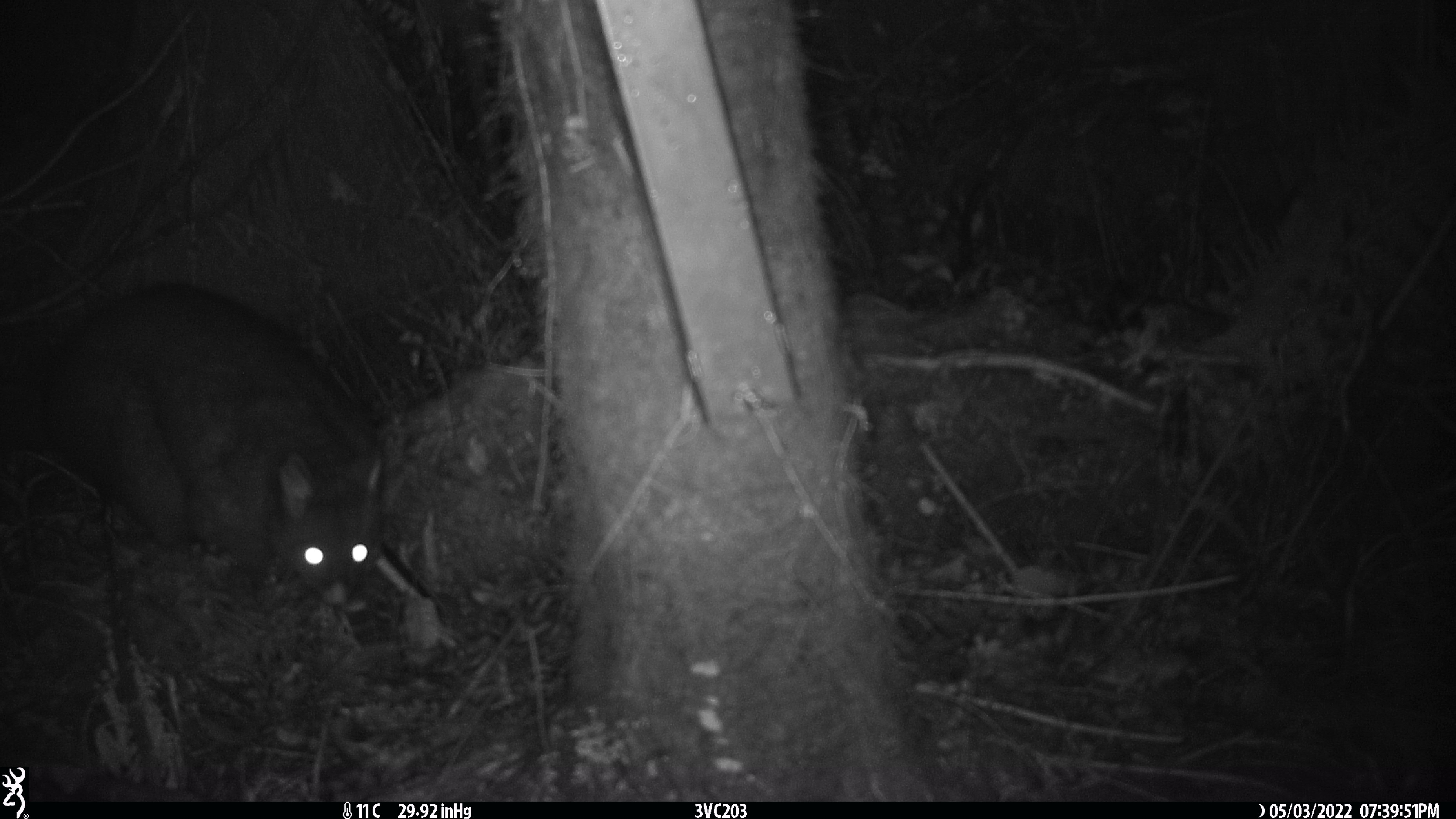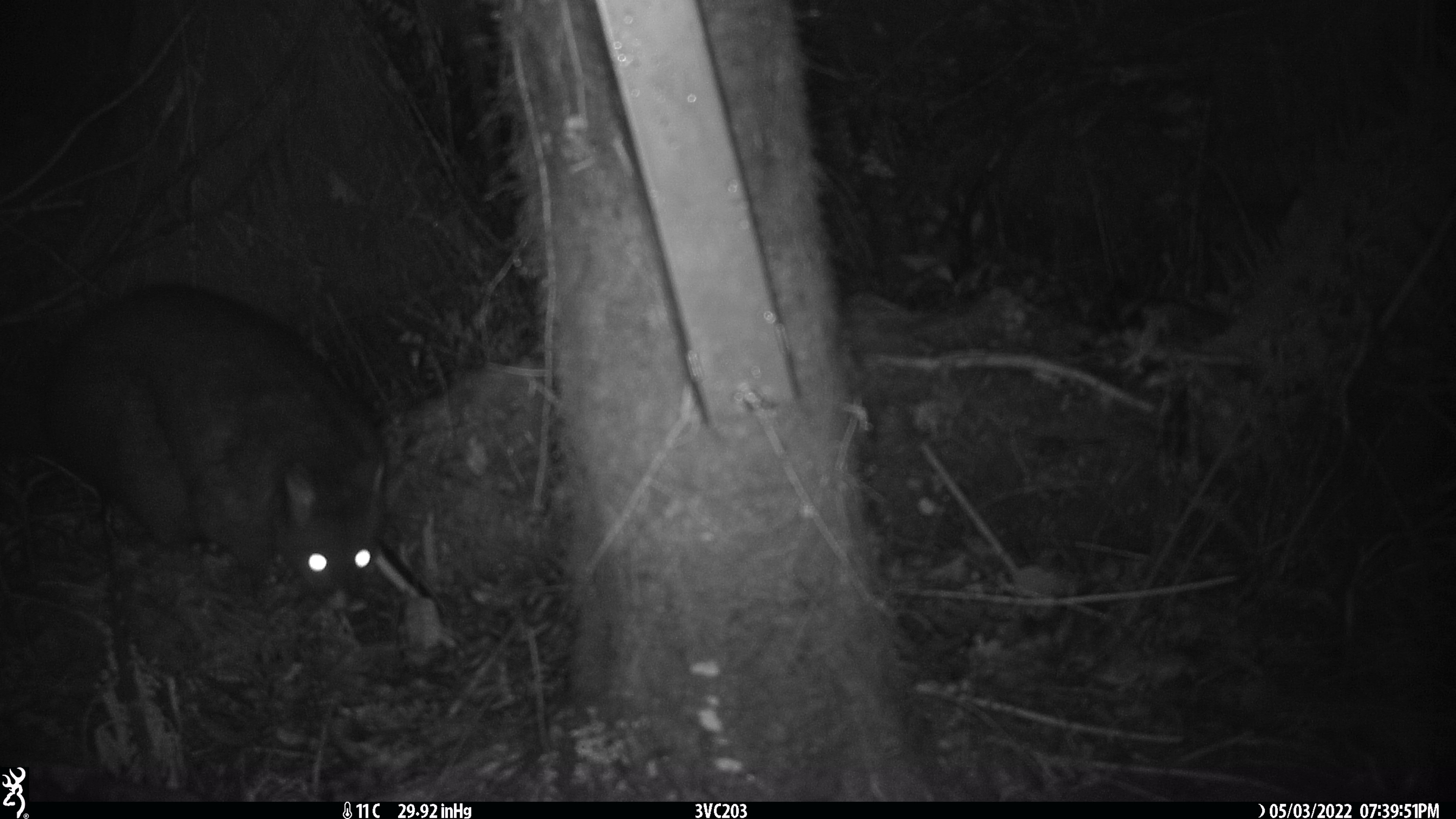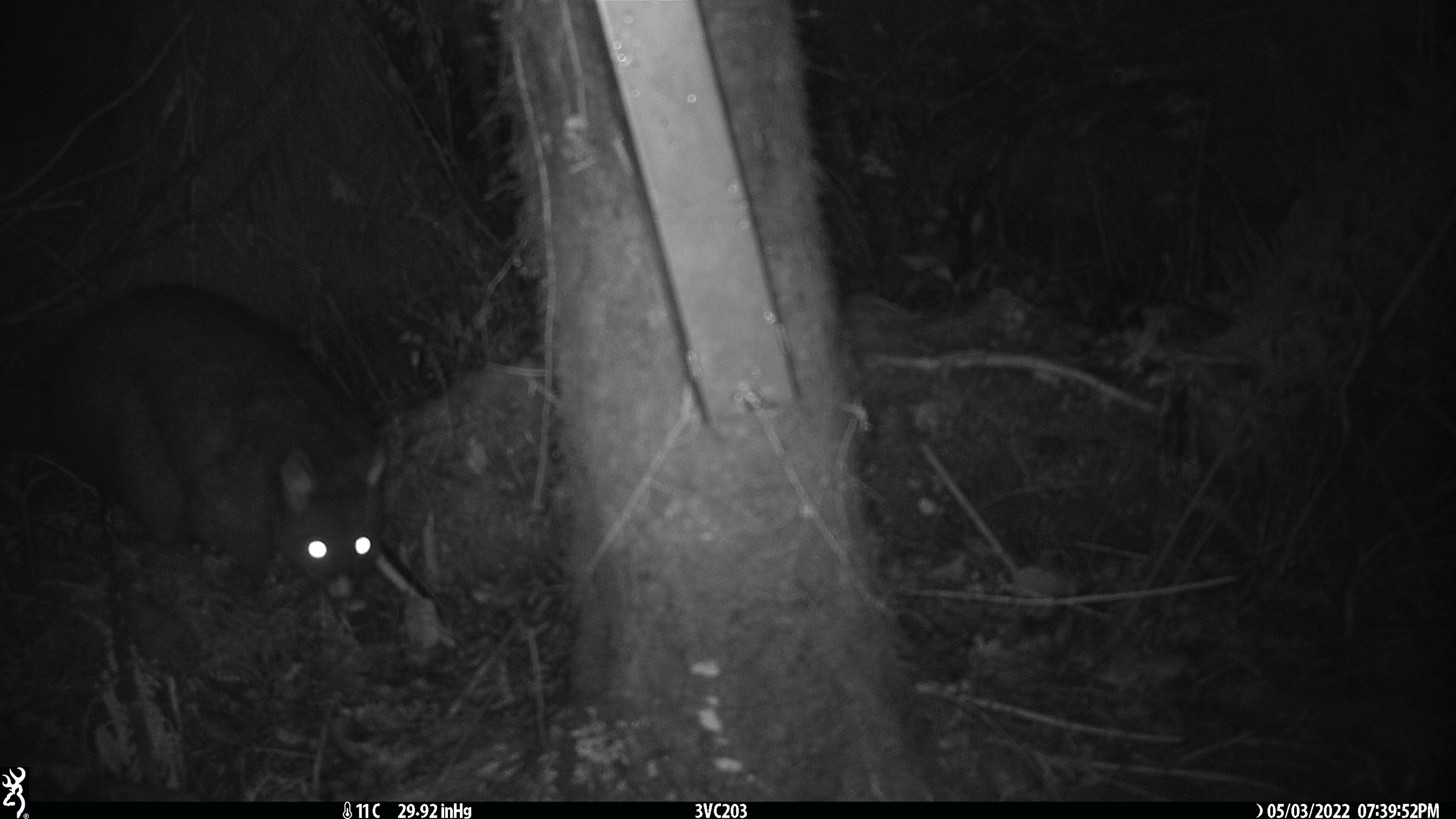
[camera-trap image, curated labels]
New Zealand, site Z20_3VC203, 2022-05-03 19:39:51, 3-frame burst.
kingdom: Animalia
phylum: Chordata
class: Mammalia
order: Diprotodontia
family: Phalangeridae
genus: Trichosurus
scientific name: Trichosurus vulpecula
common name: common brushtail possum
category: possum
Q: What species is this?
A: Possum (common brushtail possum) (Trichosurus vulpecula).